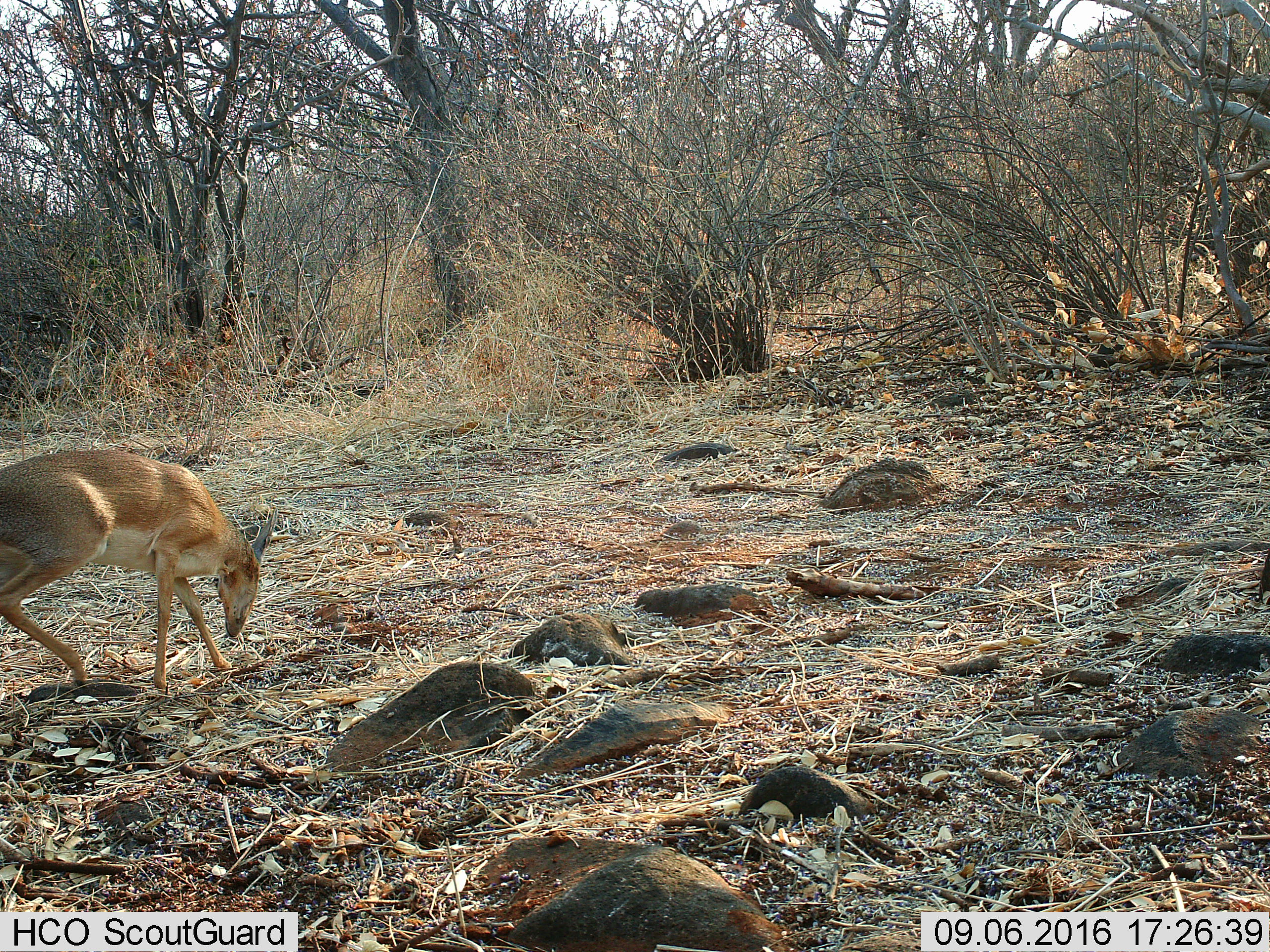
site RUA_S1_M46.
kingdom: Animalia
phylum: Chordata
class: Mammalia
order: Artiodactyla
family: Bovidae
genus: Madoqua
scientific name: Madoqua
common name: dik-dik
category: dikdik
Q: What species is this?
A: Dikdik (dik-dik) (Madoqua).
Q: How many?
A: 1.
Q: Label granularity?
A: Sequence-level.